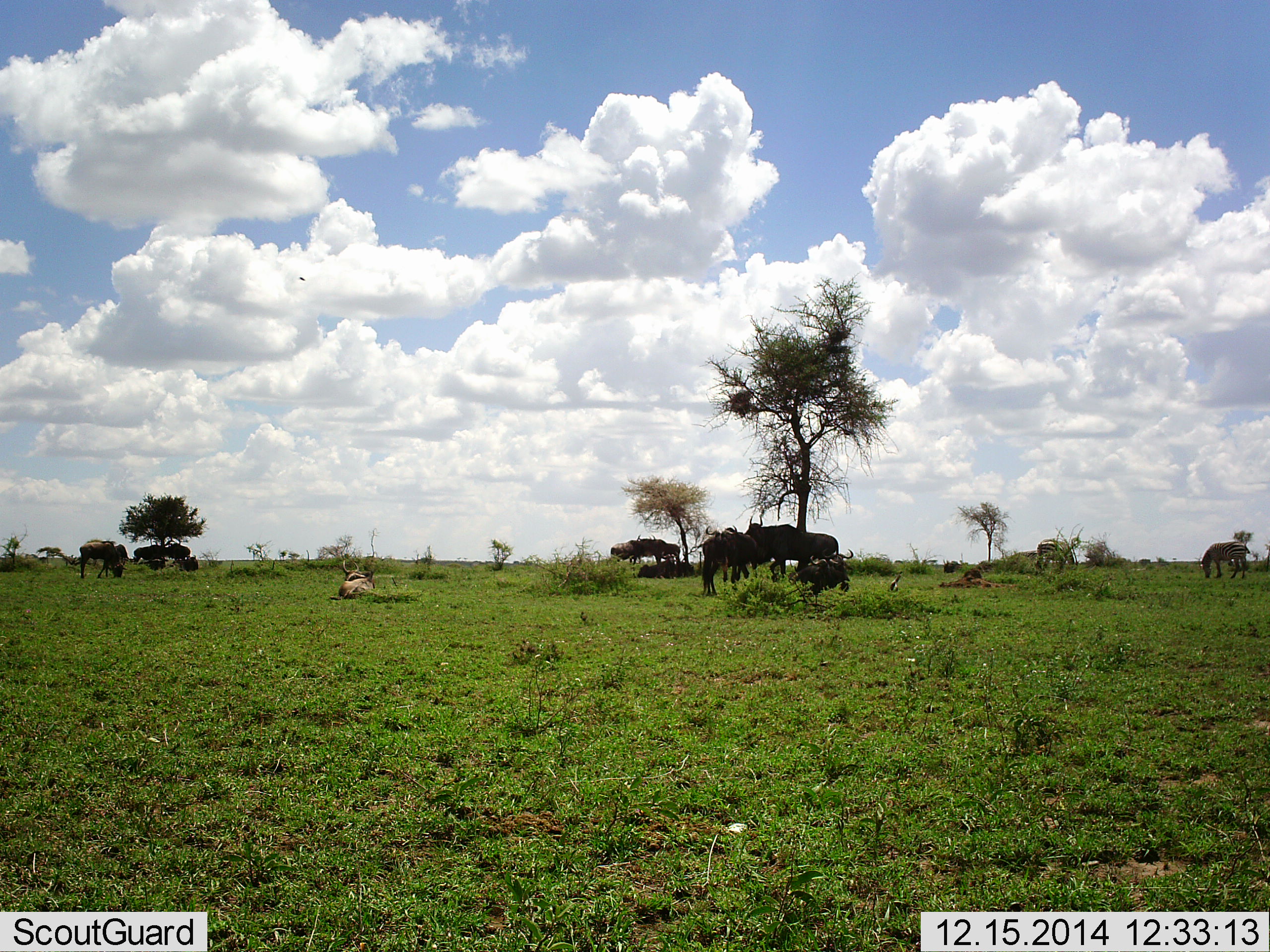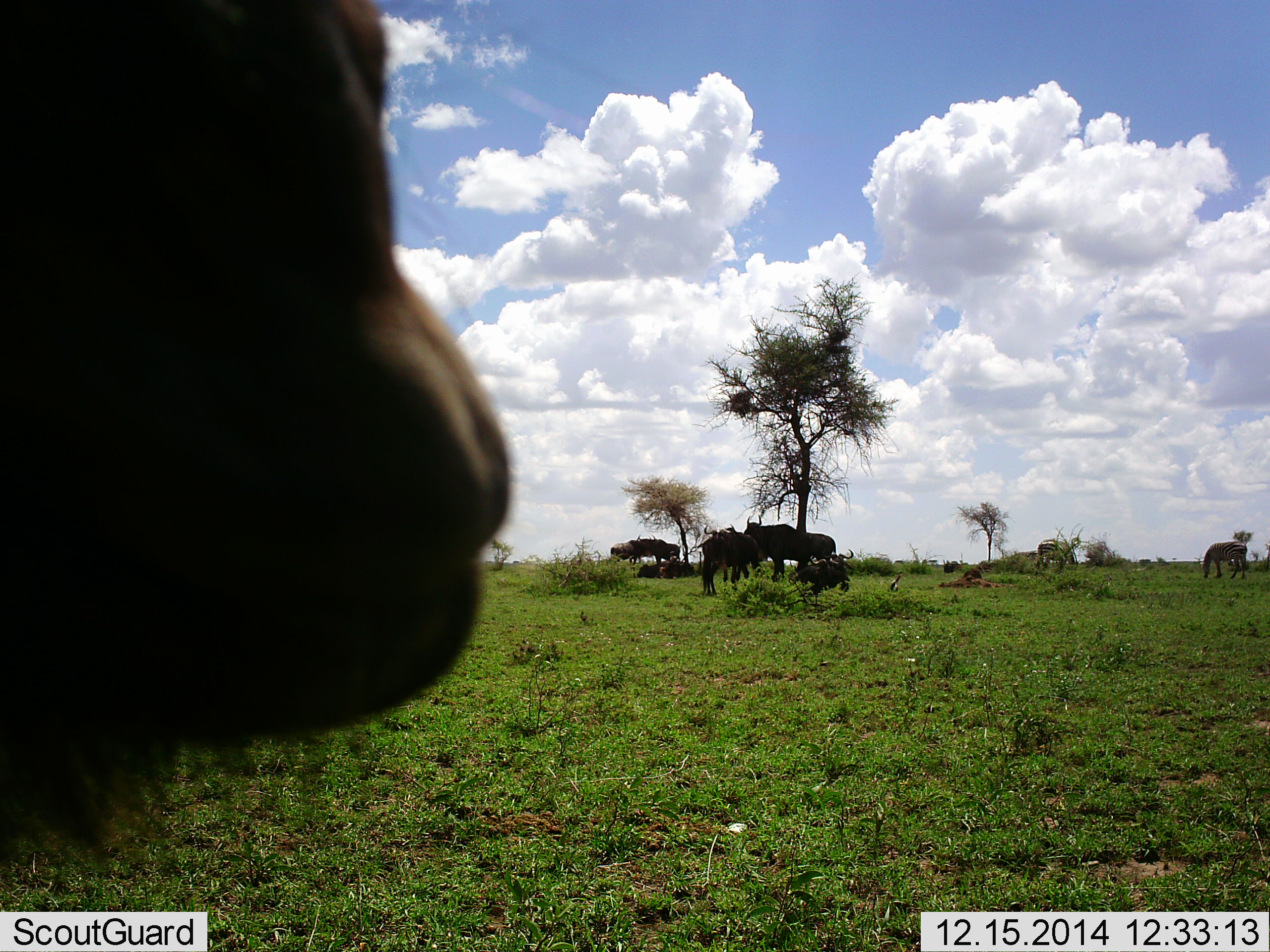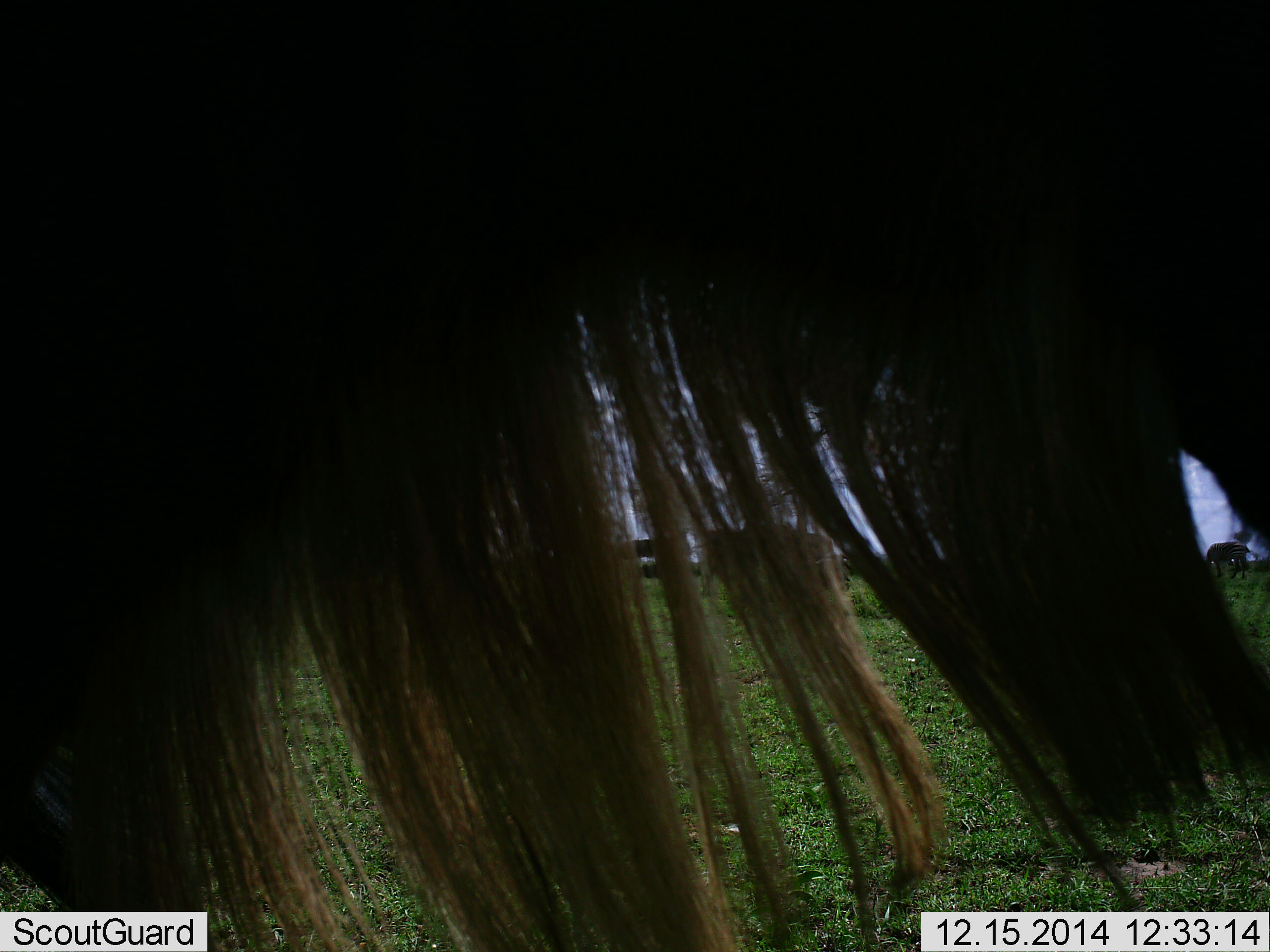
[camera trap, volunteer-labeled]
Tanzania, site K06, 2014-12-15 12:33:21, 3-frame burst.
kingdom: Animalia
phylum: Chordata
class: Mammalia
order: Artiodactyla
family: Bovidae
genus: Connochaetes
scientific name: Connochaetes taurinus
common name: blue wildebeest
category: wildebeest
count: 10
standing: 64%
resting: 71%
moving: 43%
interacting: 7%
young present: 14%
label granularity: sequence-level